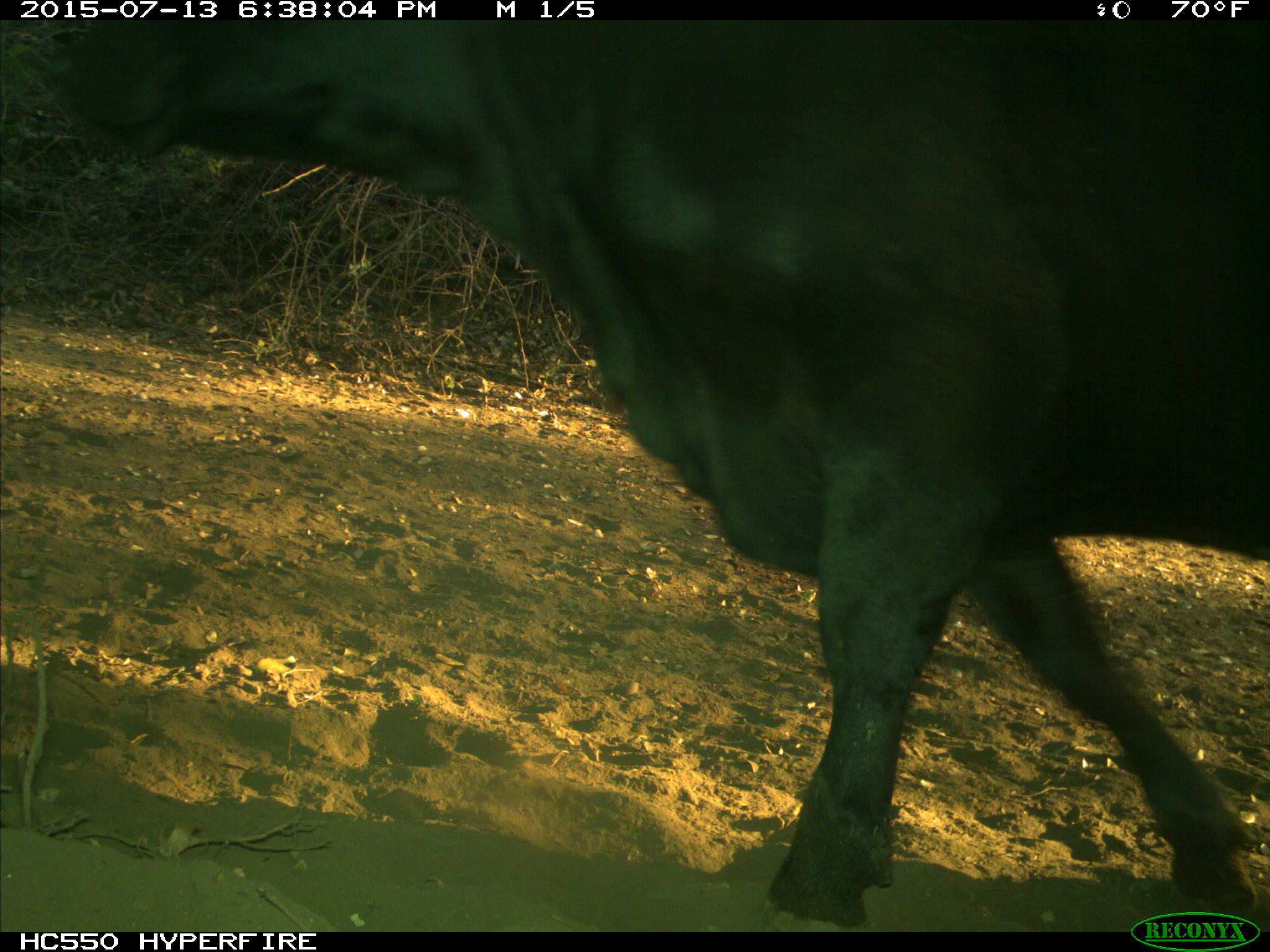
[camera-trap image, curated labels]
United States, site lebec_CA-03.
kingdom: Animalia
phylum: Chordata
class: Mammalia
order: Artiodactyla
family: Bovidae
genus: Bos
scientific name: Bos taurus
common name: domestic cow